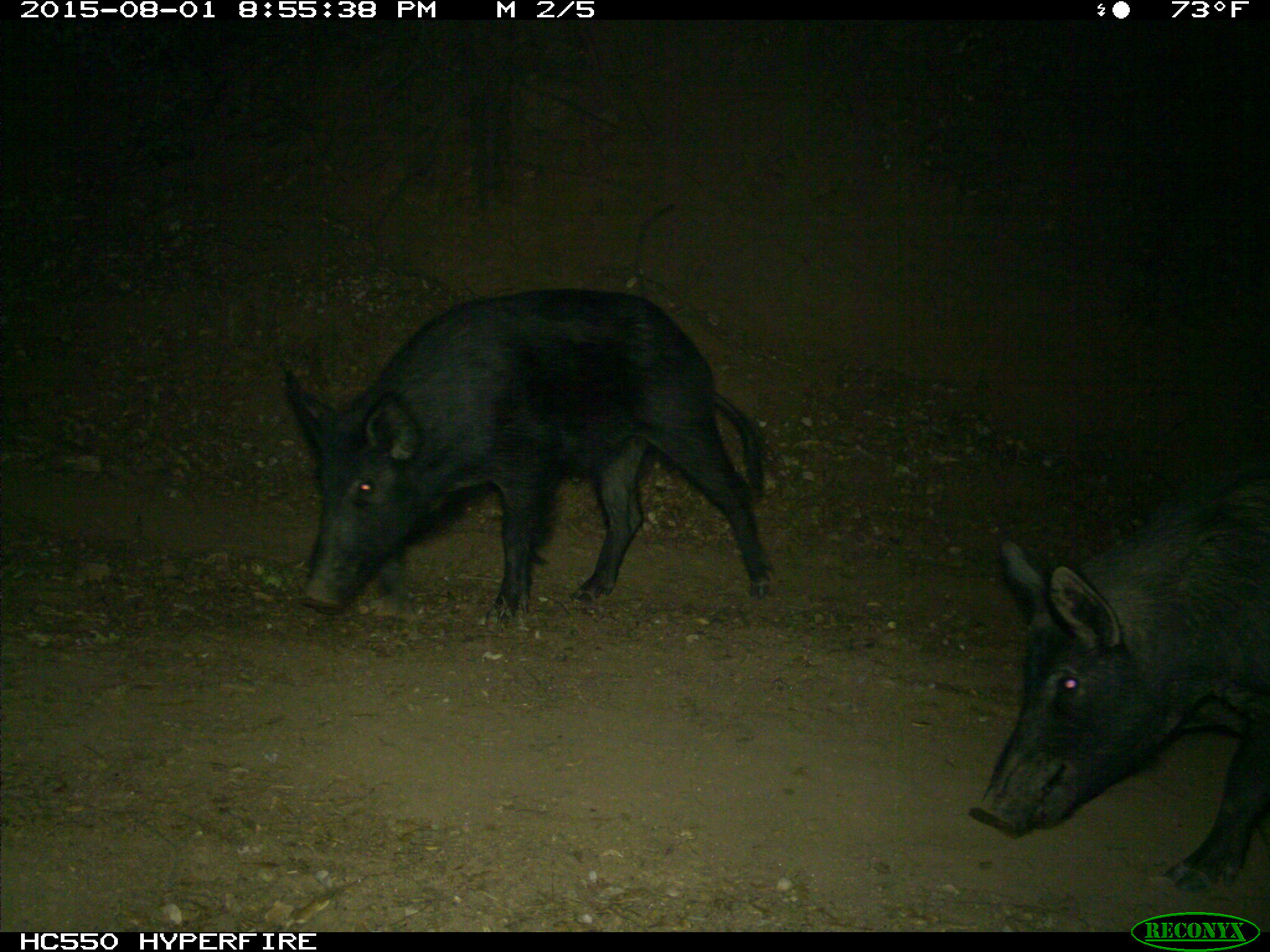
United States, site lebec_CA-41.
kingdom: Animalia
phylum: Chordata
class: Mammalia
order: Artiodactyla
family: Suidae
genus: Sus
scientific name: Sus scrofa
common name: wild boar